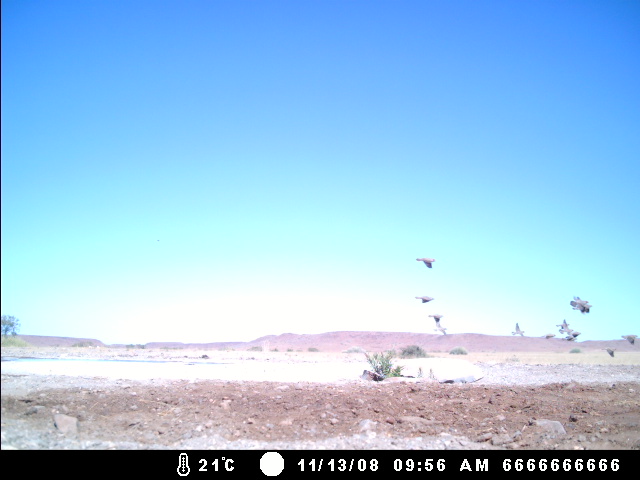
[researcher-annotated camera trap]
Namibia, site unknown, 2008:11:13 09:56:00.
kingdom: Animalia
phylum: Chordata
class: Aves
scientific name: Aves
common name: birds